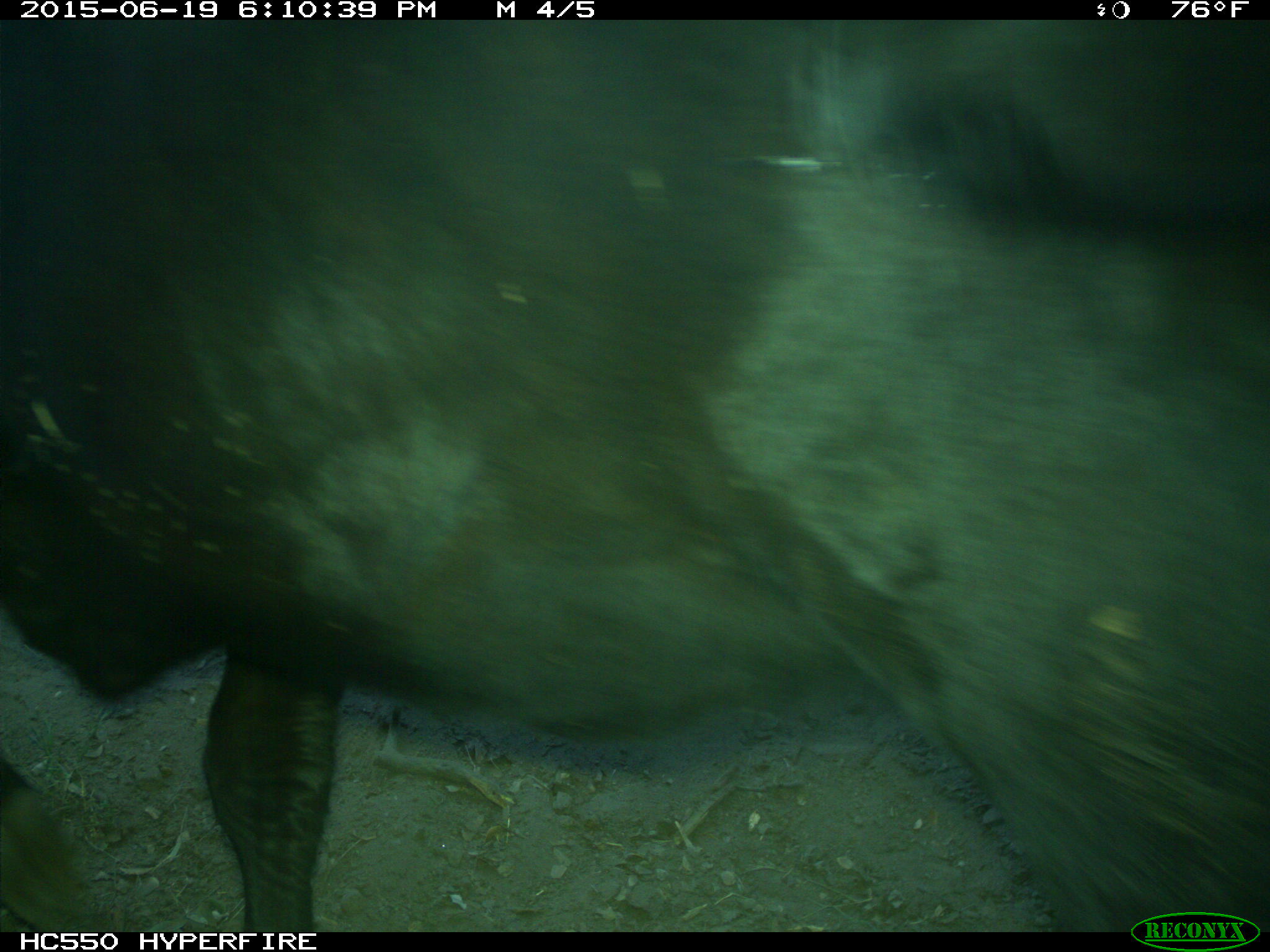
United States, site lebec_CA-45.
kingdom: Animalia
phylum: Chordata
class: Mammalia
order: Artiodactyla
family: Bovidae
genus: Bos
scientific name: Bos taurus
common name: domestic cow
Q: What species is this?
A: Bos taurus (domestic cow).